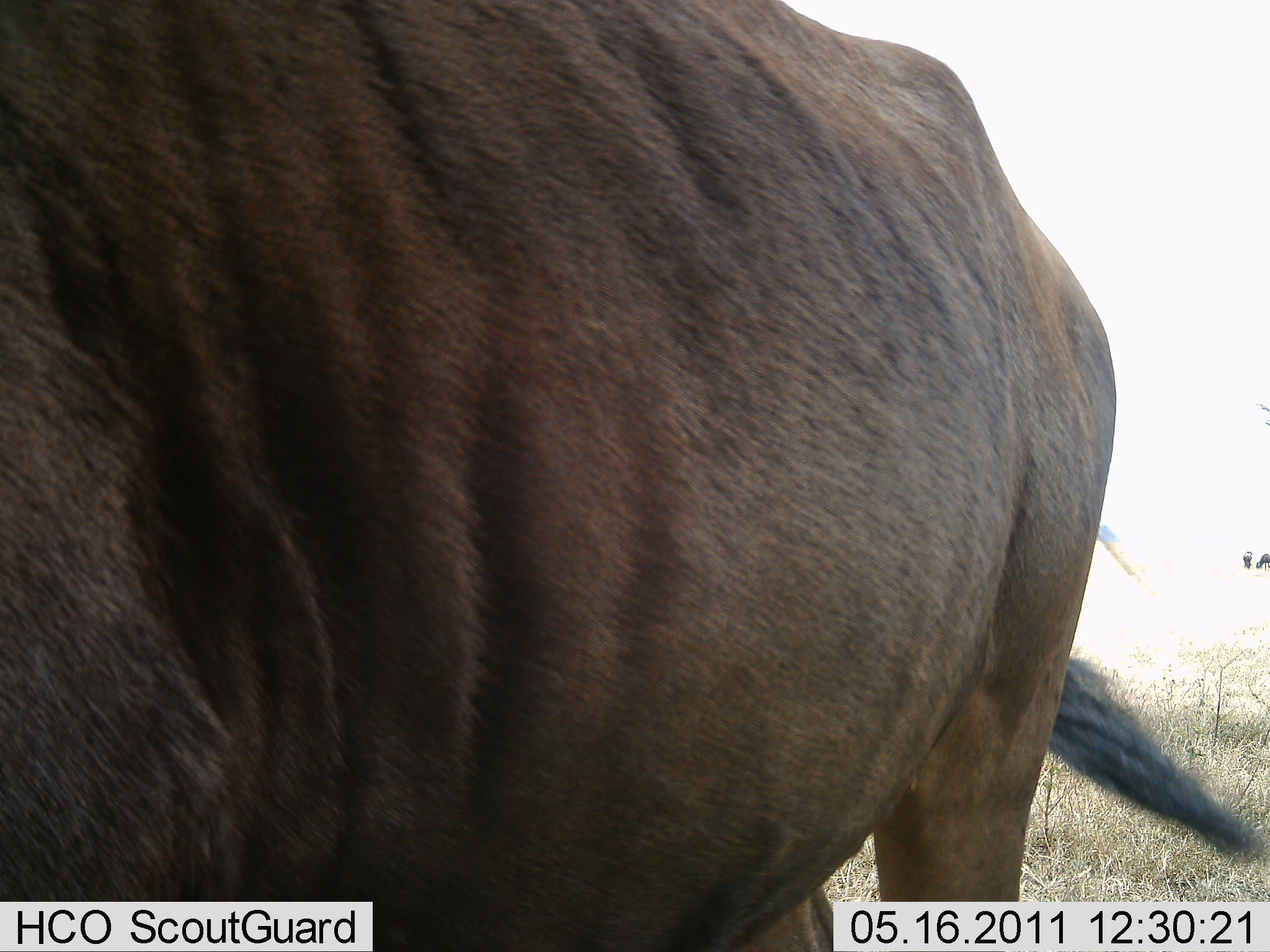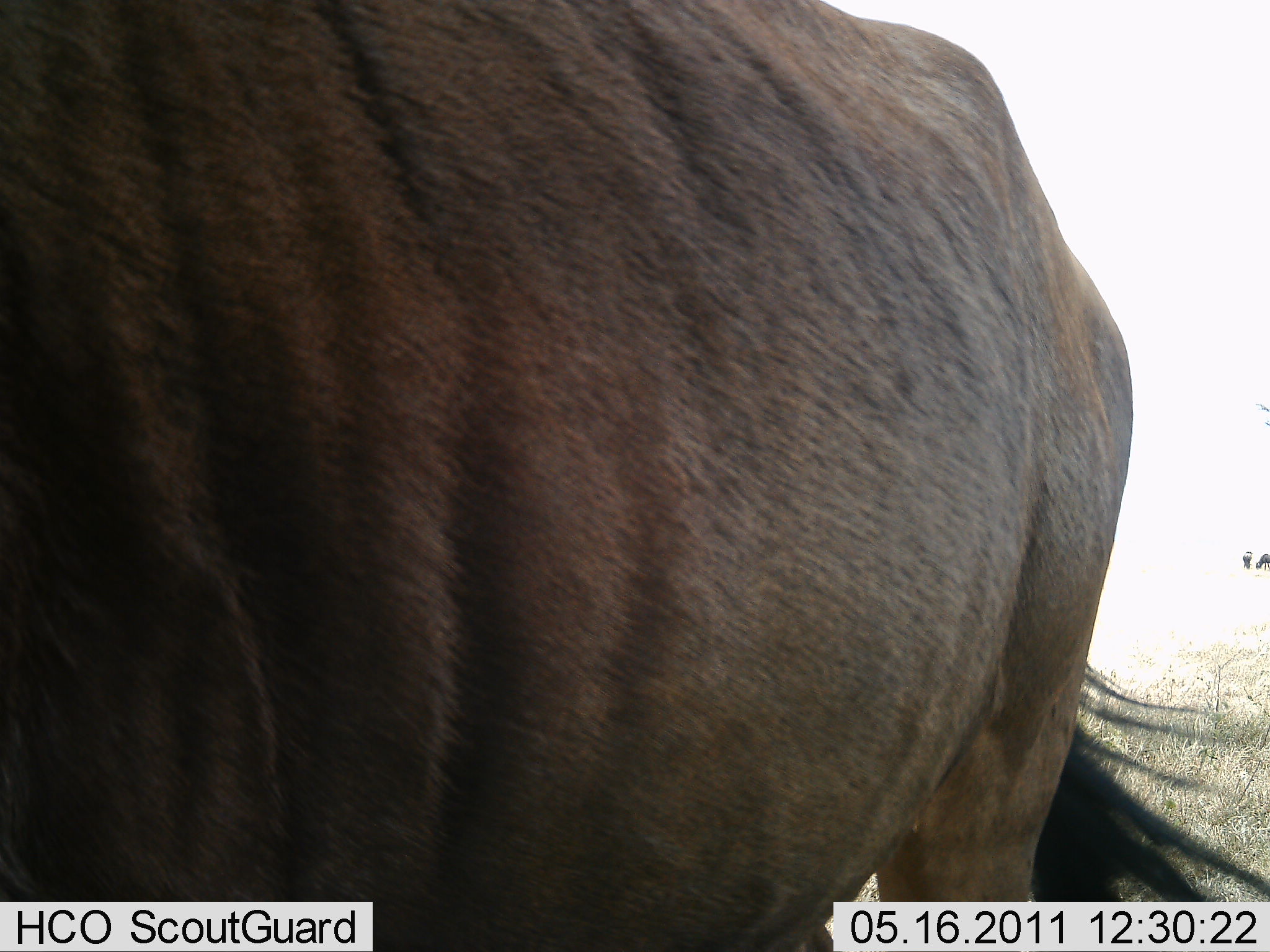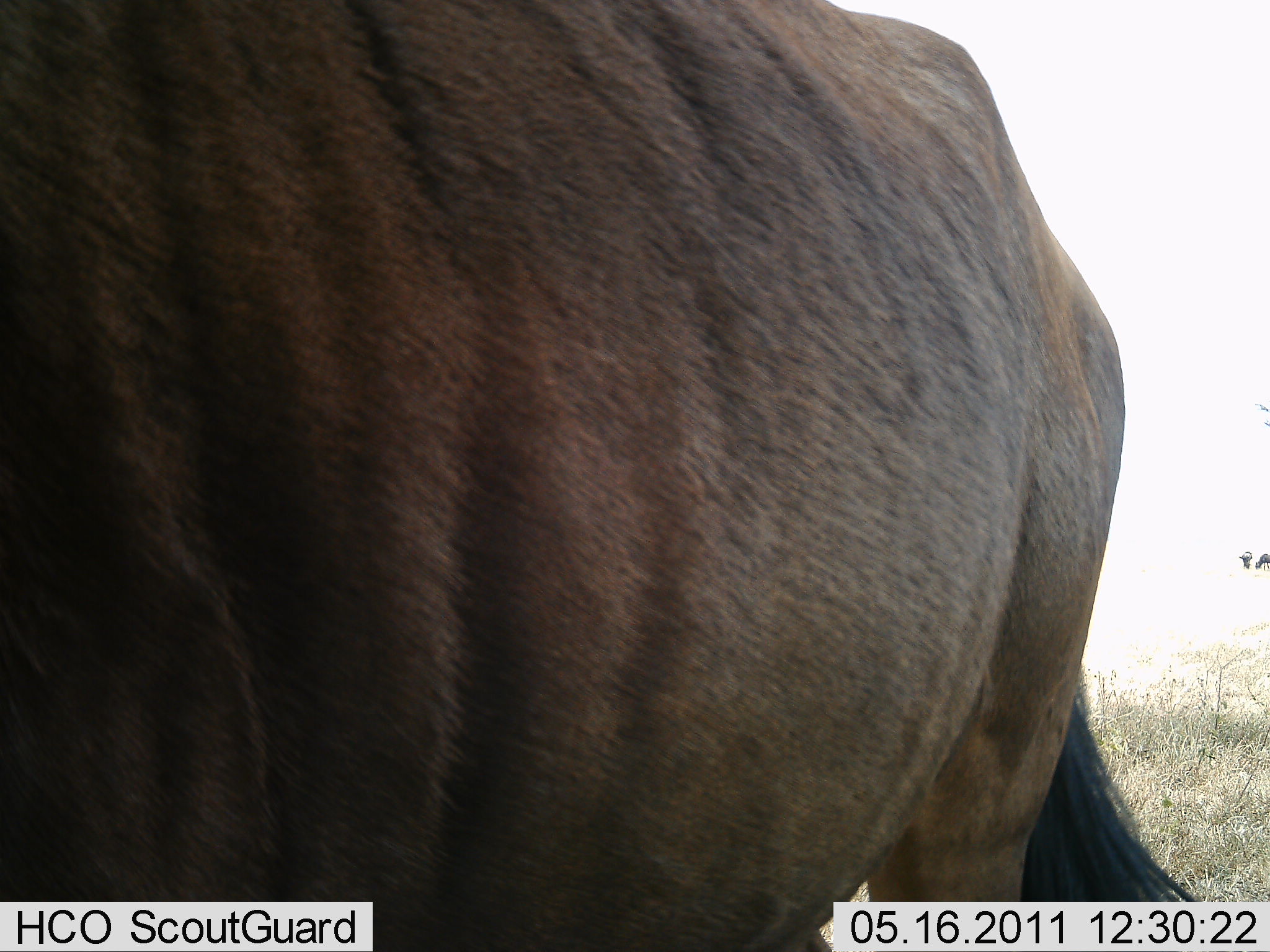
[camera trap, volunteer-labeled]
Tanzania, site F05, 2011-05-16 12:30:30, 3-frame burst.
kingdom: Animalia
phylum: Chordata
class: Mammalia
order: Artiodactyla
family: Bovidae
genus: Connochaetes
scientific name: Connochaetes taurinus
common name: blue wildebeest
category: wildebeest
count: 1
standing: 90%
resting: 0%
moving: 10%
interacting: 0%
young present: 0%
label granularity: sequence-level